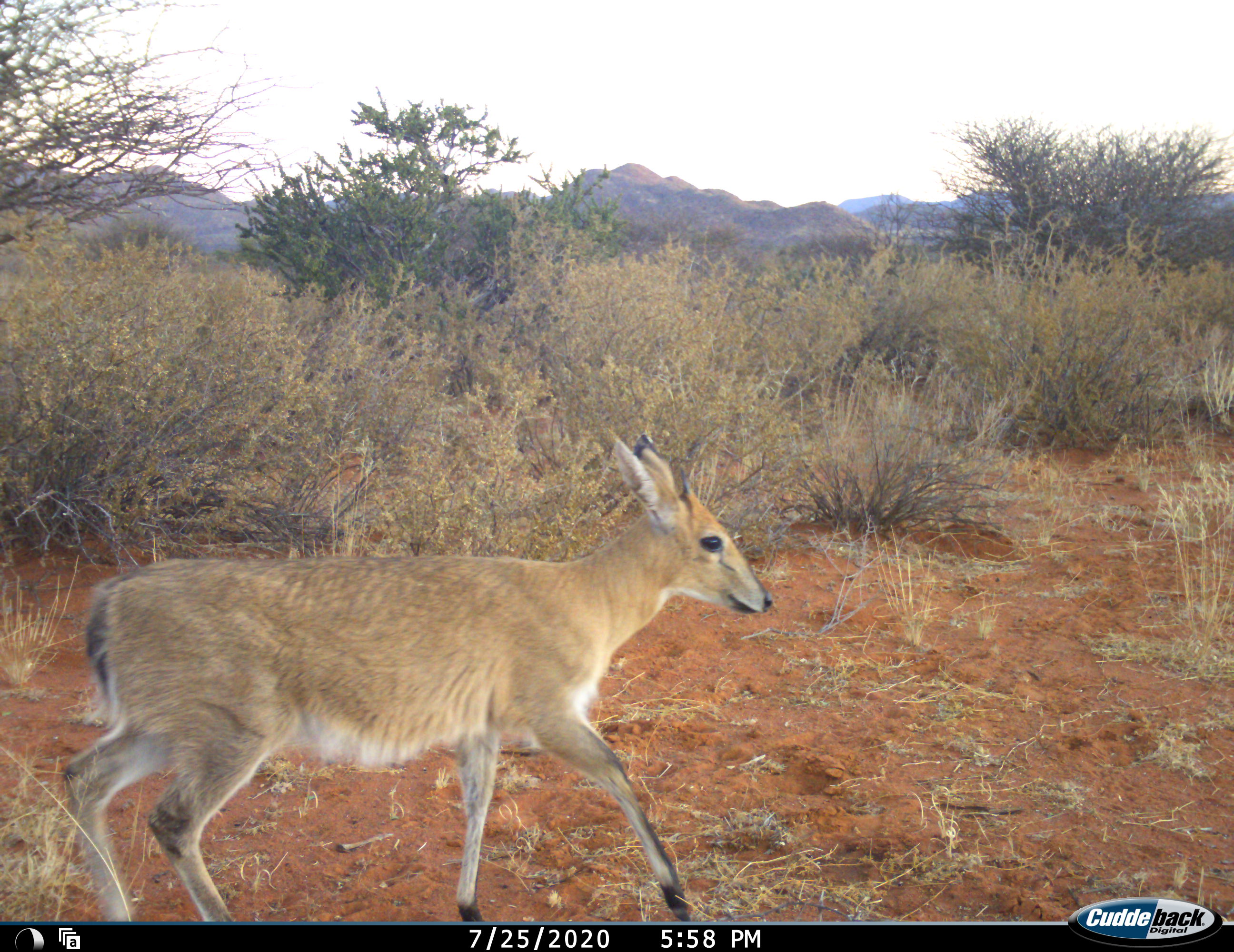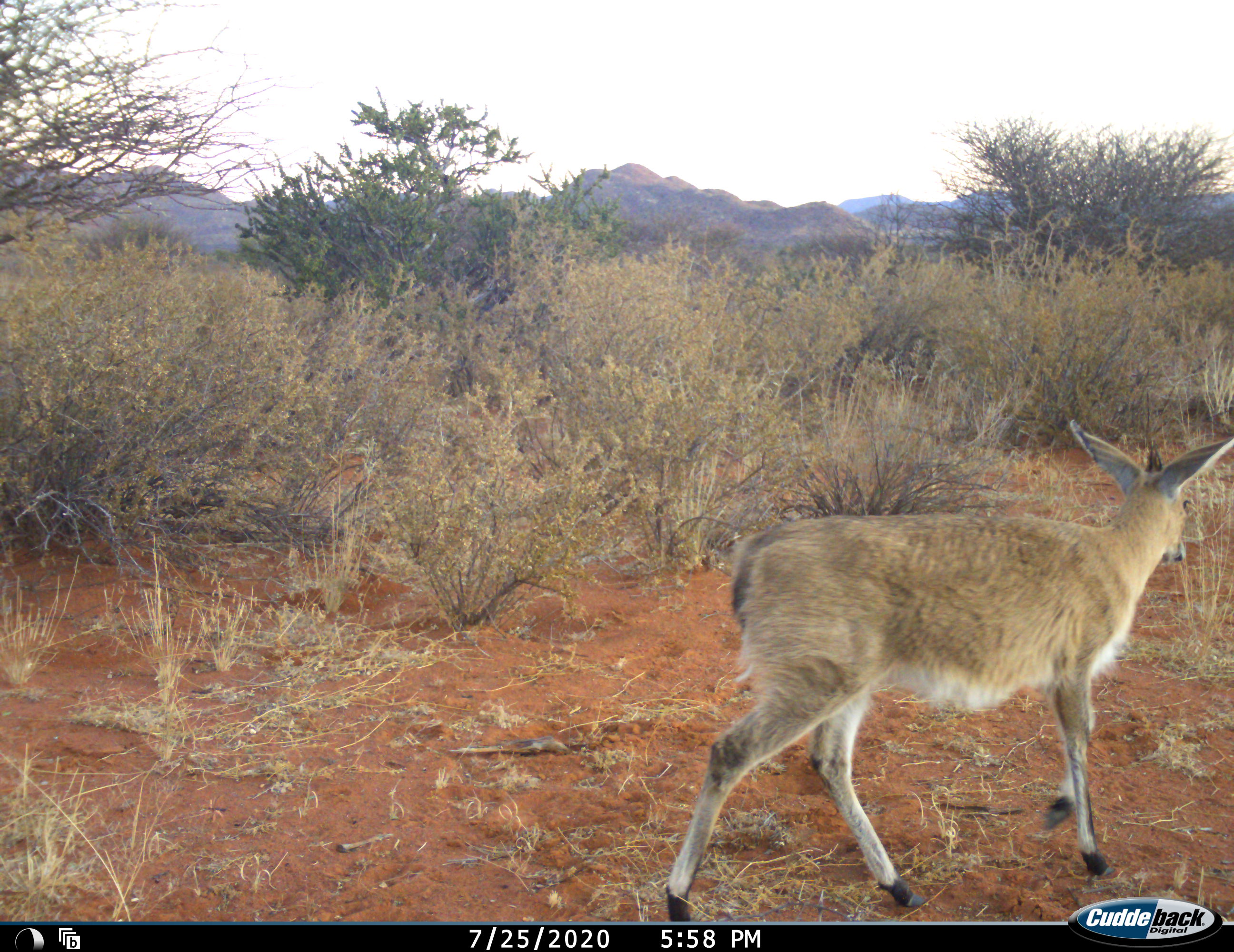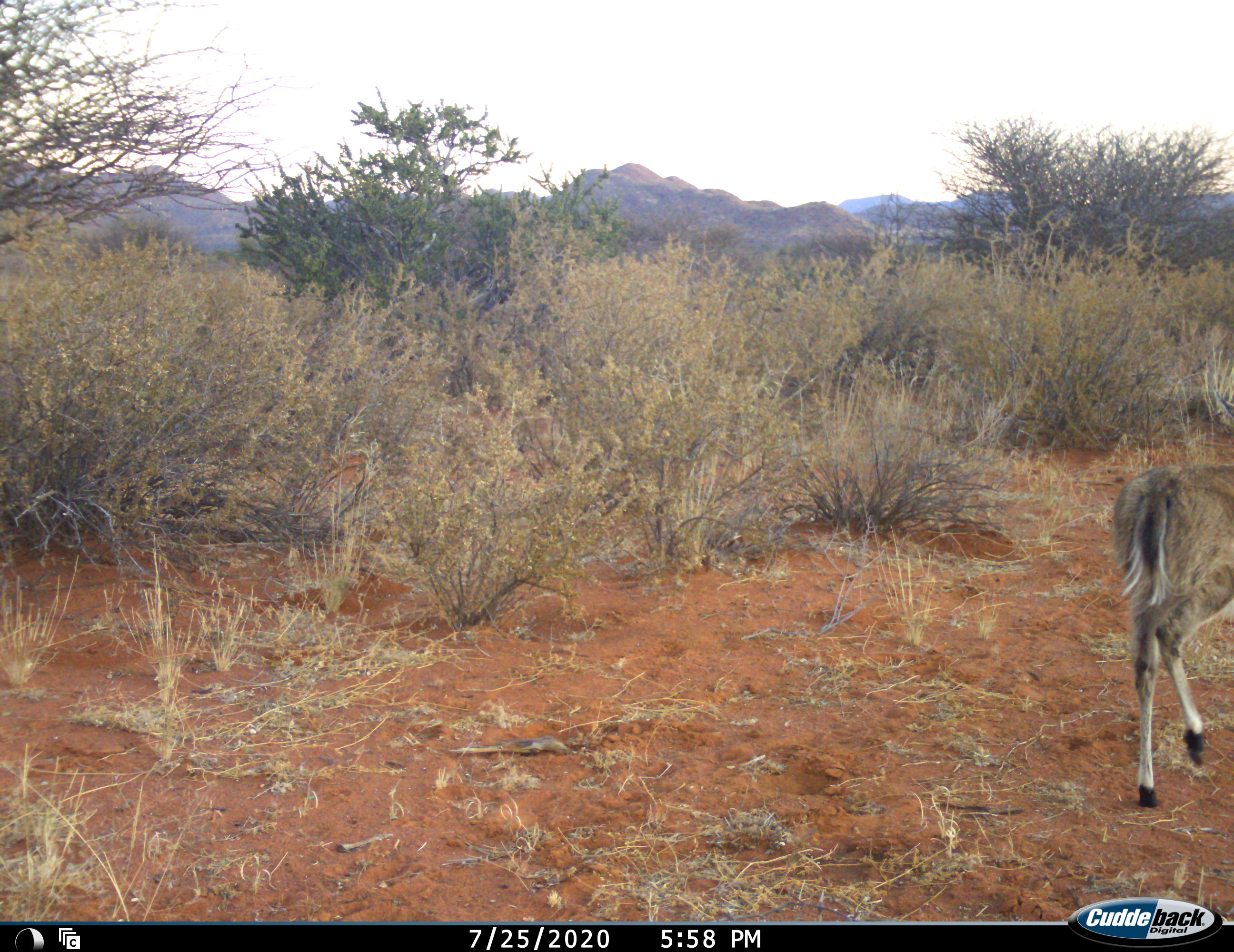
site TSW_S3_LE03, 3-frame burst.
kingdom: Animalia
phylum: Chordata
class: Mammalia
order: Artiodactyla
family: Bovidae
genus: Sylvicapra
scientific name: Sylvicapra grimmia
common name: common duiker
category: duikercommongrey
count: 1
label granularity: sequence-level